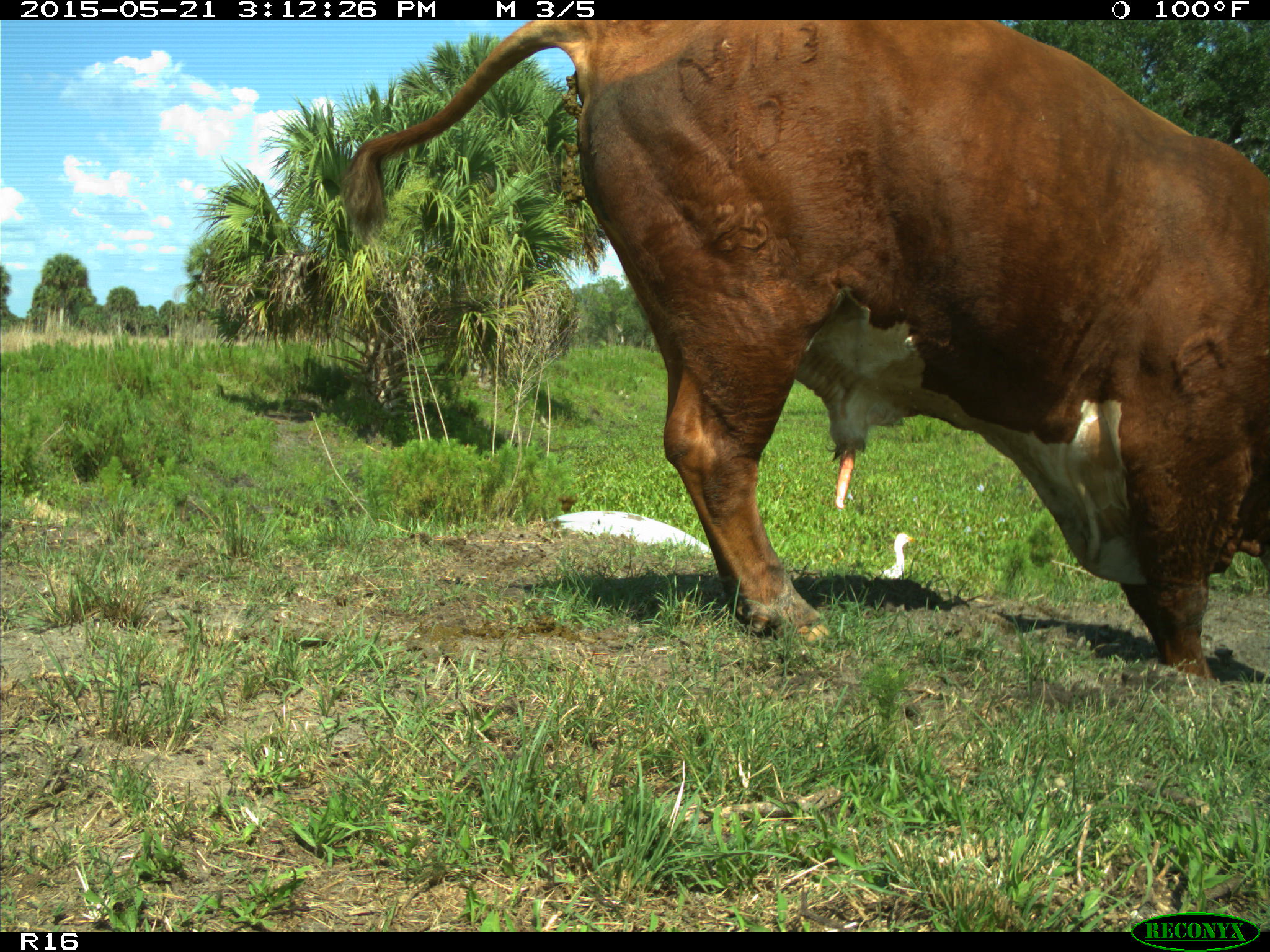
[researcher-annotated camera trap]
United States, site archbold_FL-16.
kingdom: Animalia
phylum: Chordata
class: Mammalia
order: Artiodactyla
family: Bovidae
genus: Bos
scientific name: Bos taurus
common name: domestic cow